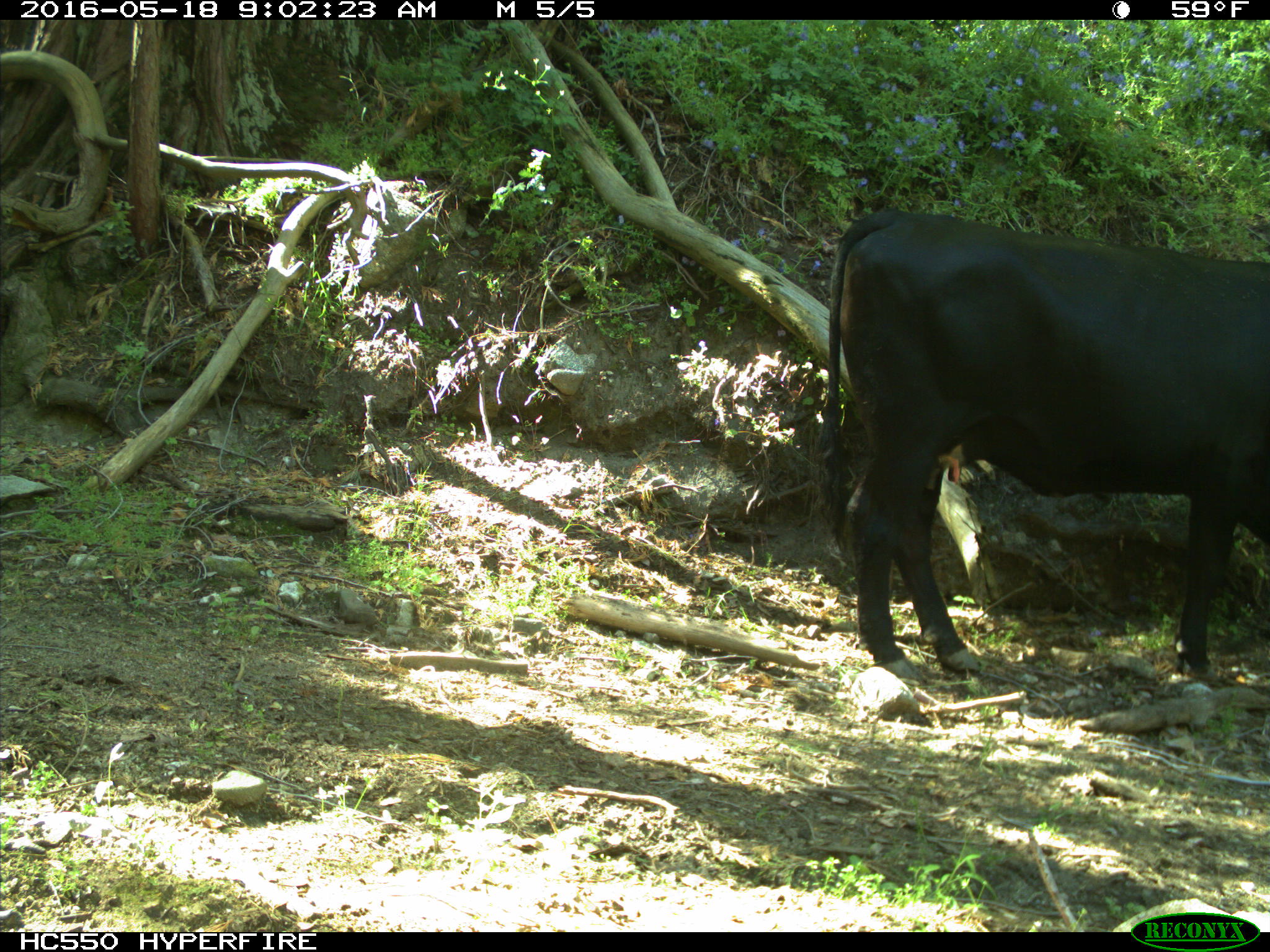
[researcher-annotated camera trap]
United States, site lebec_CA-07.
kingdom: Animalia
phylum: Chordata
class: Mammalia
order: Artiodactyla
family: Bovidae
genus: Bos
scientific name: Bos taurus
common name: domestic cow